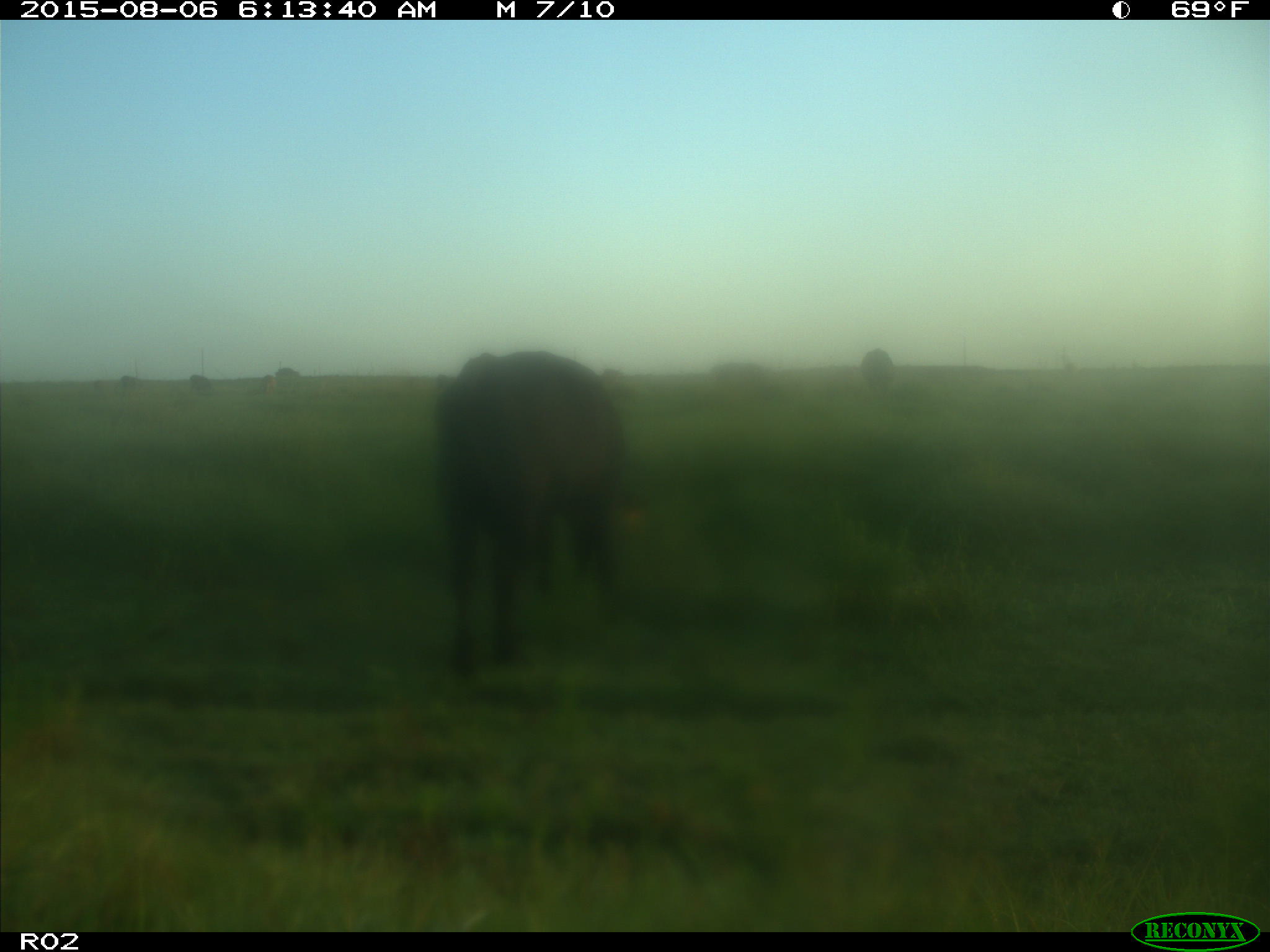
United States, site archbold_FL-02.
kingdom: Animalia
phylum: Chordata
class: Mammalia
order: Artiodactyla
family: Bovidae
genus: Bos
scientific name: Bos taurus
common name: domestic cow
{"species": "Bos taurus (domestic cow)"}